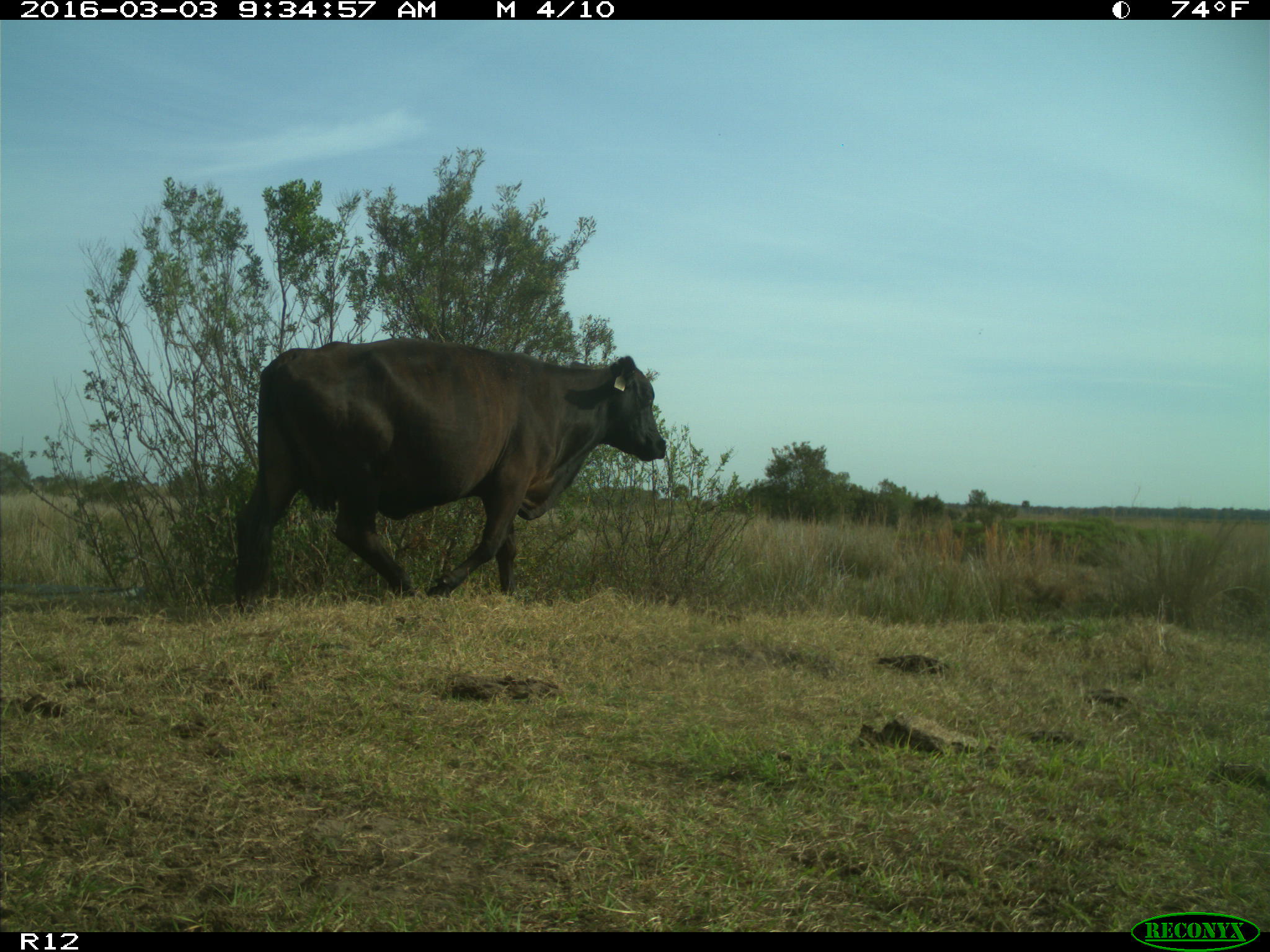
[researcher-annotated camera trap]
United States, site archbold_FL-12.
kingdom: Animalia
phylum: Chordata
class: Mammalia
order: Artiodactyla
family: Bovidae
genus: Bos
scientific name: Bos taurus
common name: domestic cow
Bos taurus (domestic cow).